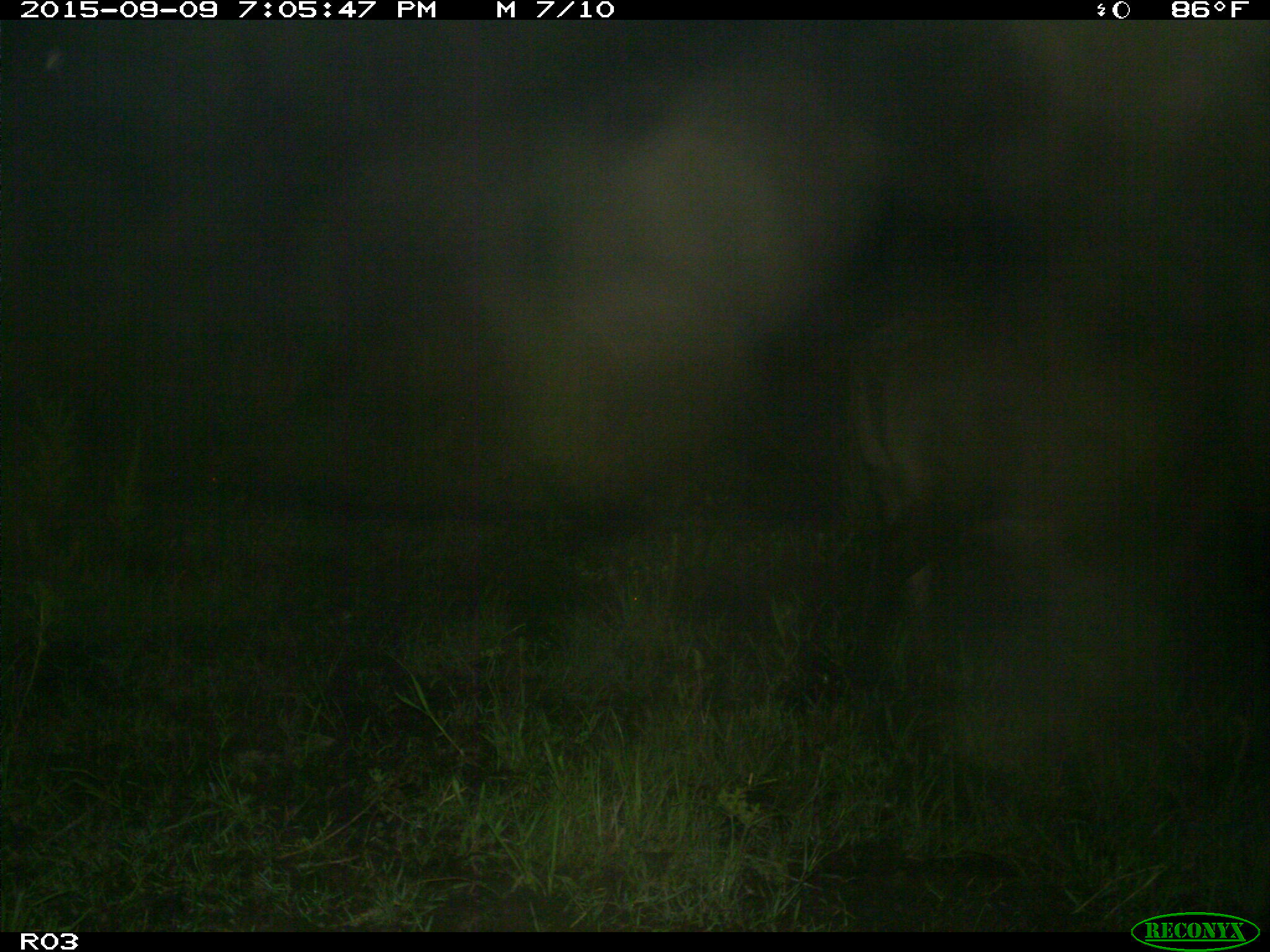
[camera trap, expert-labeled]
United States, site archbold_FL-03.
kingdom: Animalia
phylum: Chordata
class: Mammalia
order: Artiodactyla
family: Bovidae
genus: Bos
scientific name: Bos taurus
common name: domestic cow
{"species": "Bos taurus (domestic cow)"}